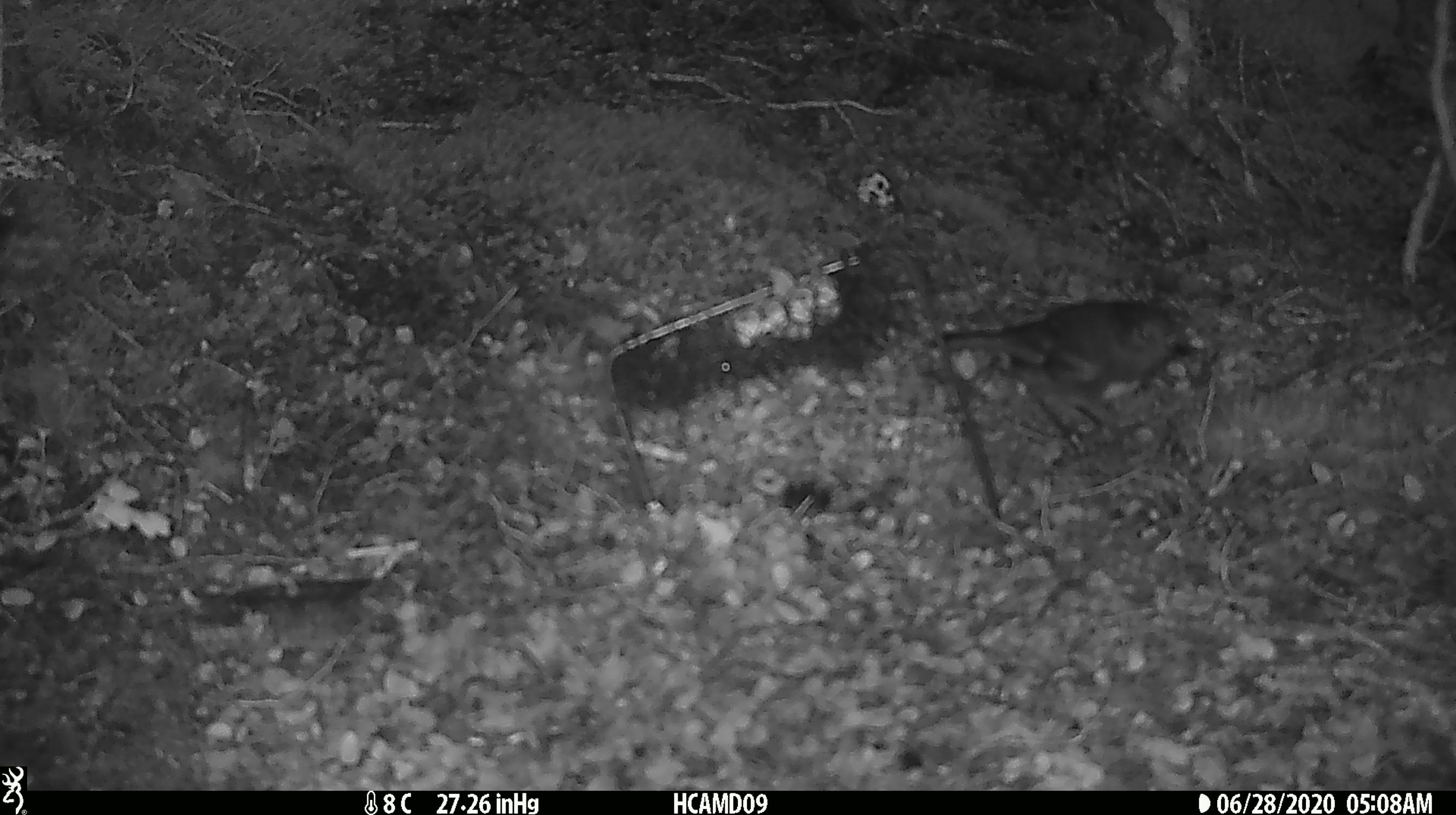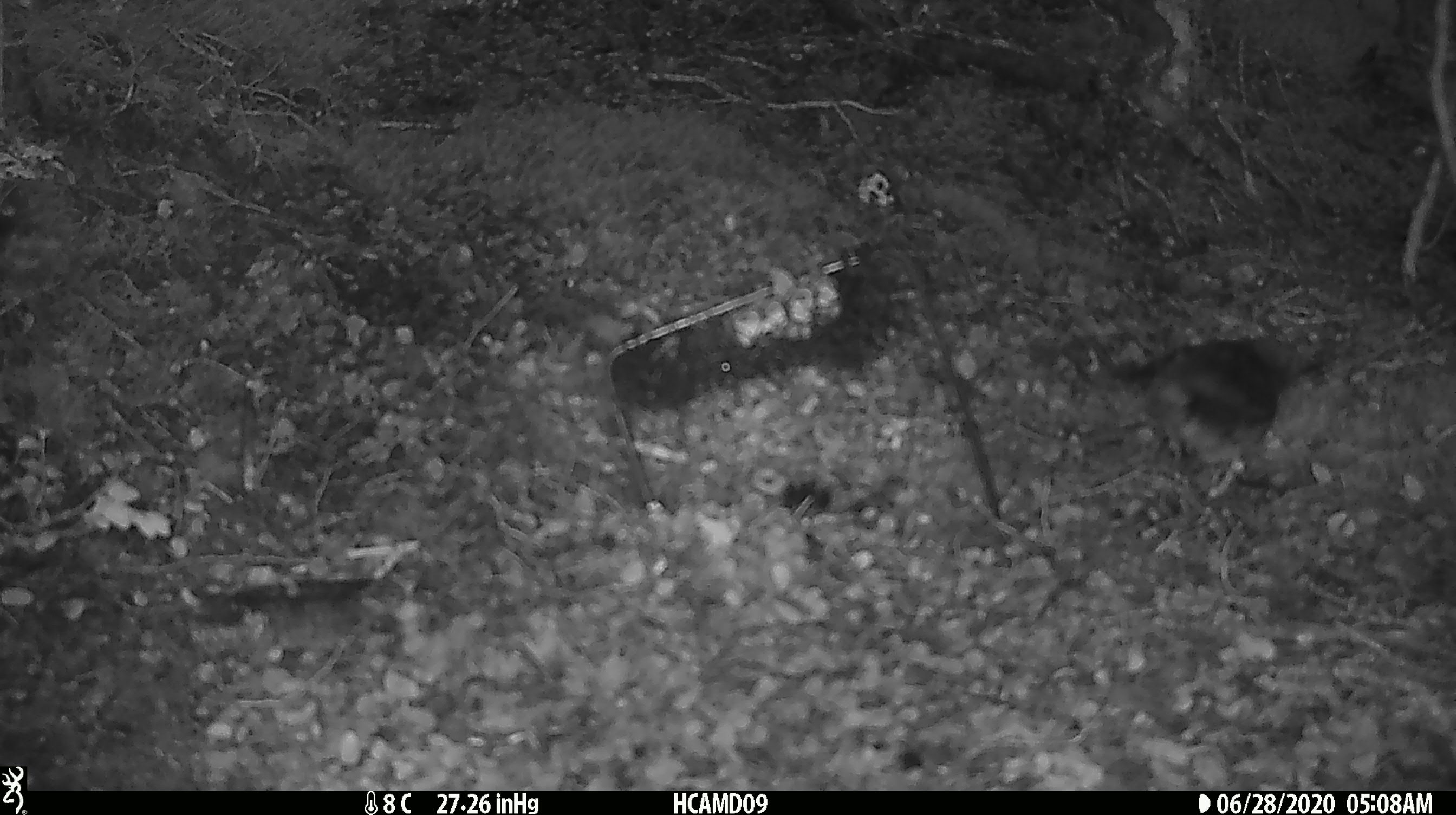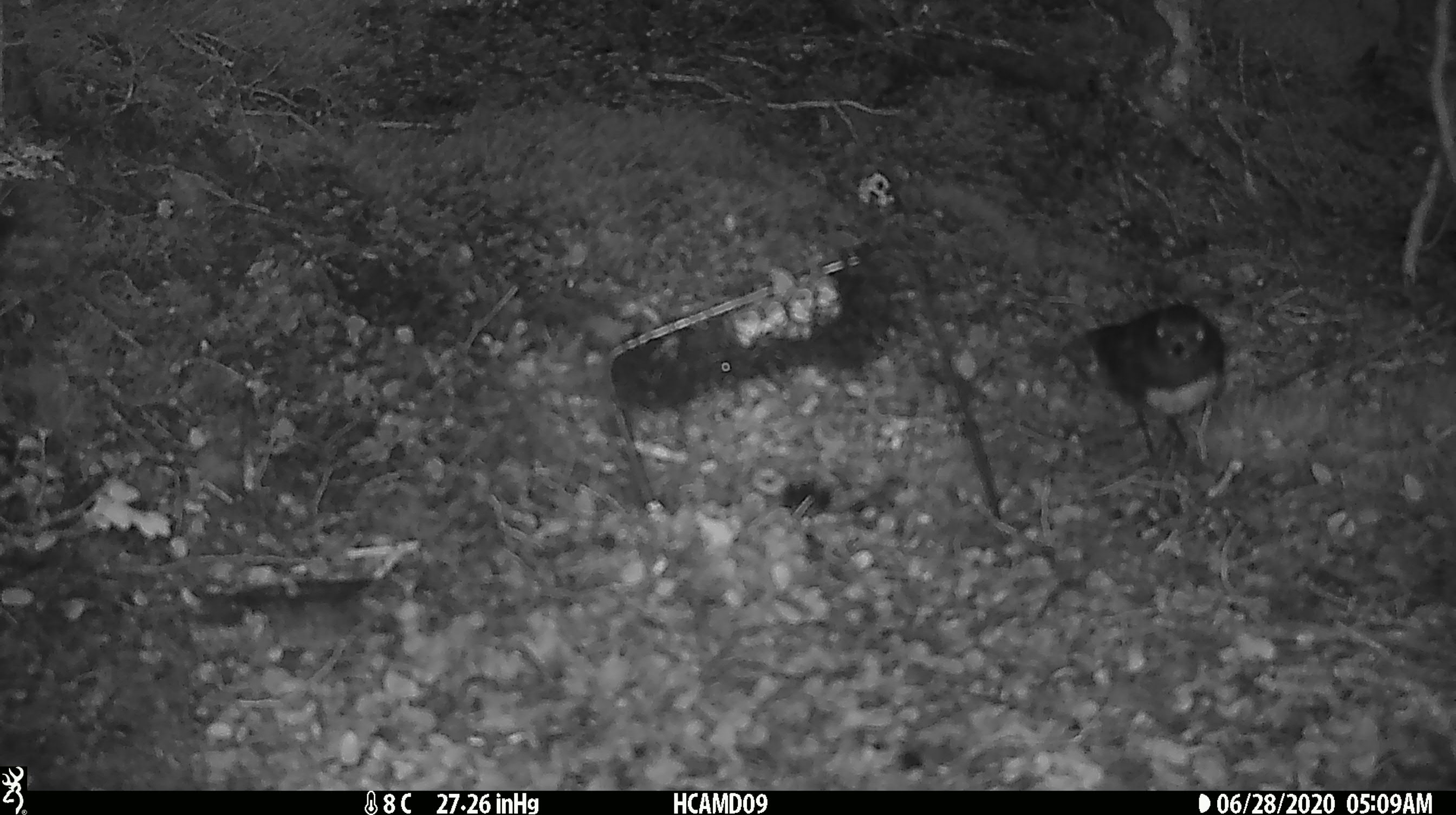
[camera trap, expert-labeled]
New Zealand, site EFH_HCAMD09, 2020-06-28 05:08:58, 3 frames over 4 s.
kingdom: Animalia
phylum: Chordata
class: Aves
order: Passeriformes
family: Petroicidae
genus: Petroica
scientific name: Petroica australis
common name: new zealand robin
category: robin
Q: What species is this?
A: Robin (new zealand robin) (Petroica australis).